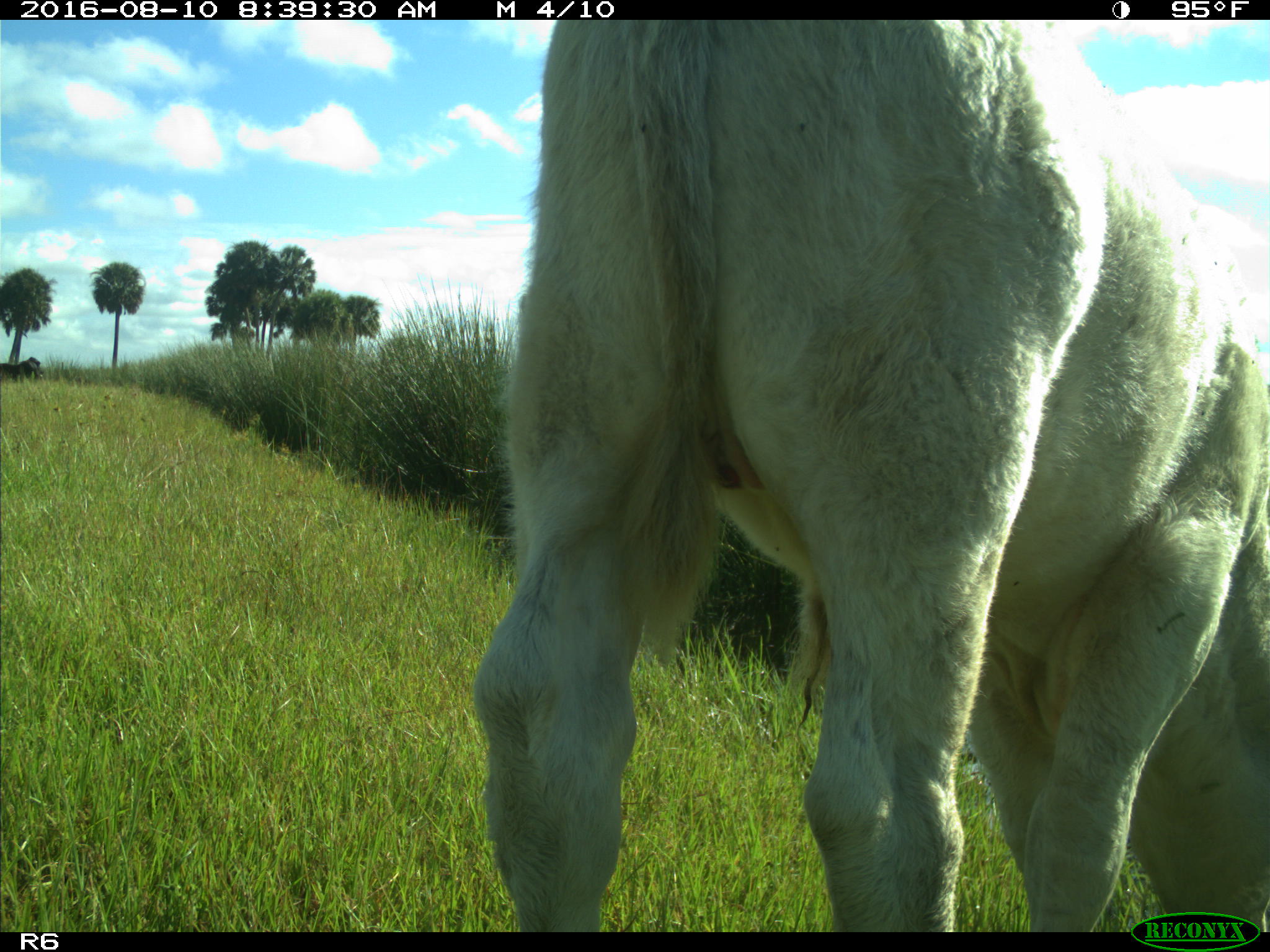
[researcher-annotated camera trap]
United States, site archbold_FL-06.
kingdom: Animalia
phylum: Chordata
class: Mammalia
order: Artiodactyla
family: Bovidae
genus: Bos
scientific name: Bos taurus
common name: domestic cow